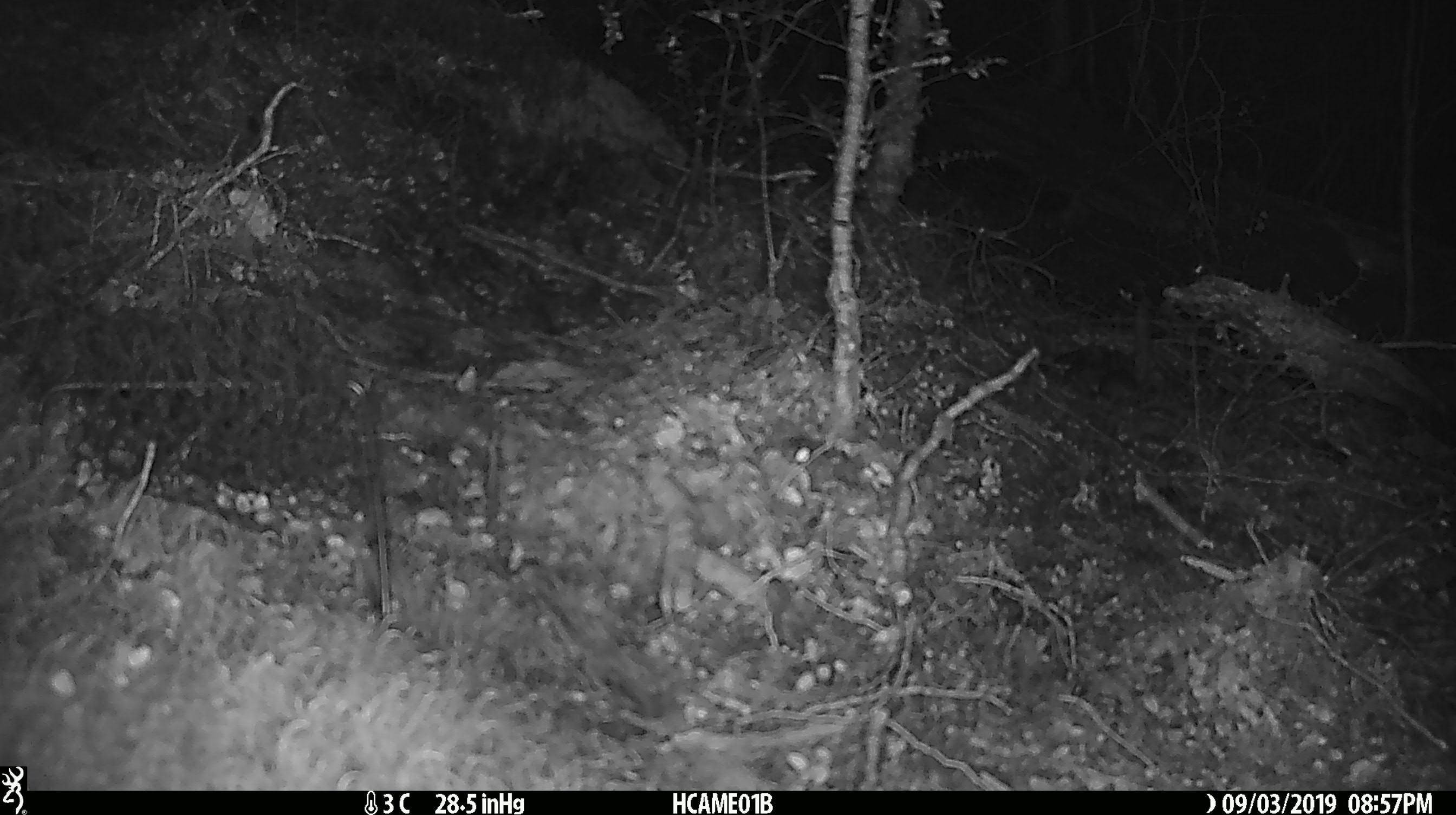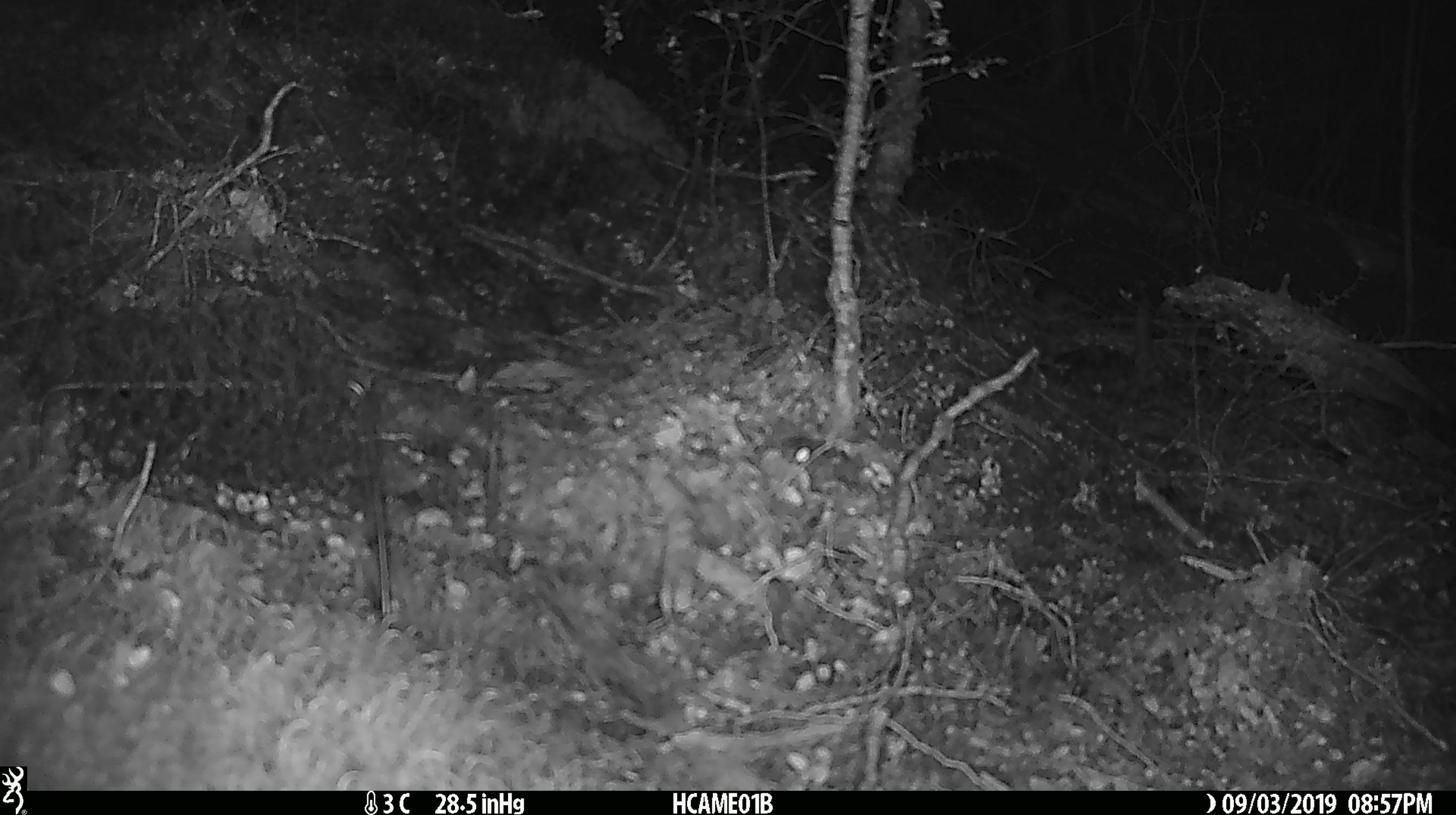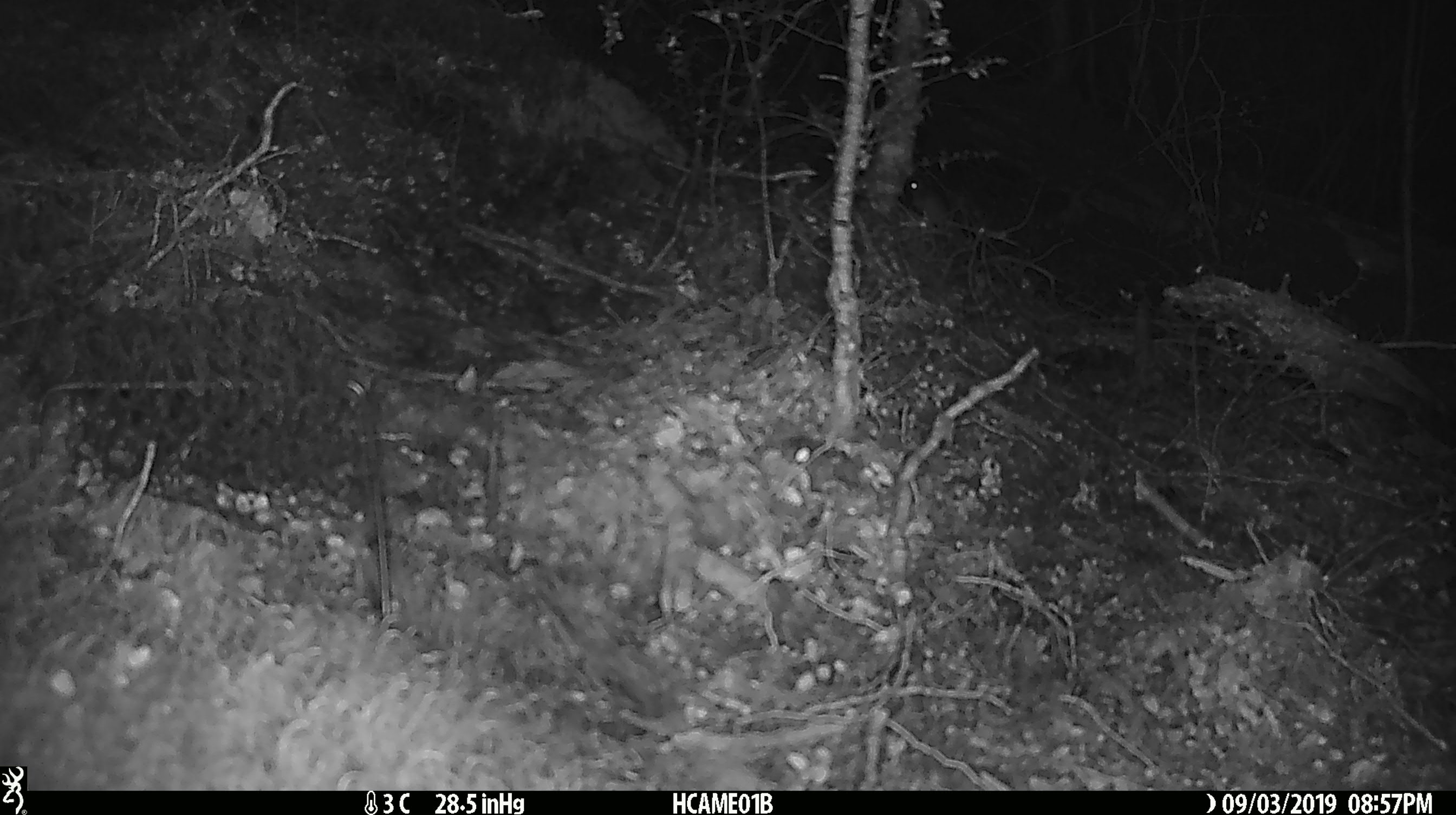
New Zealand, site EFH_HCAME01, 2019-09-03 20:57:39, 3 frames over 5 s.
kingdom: Animalia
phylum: Chordata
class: Mammalia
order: Rodentia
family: Muridae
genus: Mus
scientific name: Mus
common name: mouse